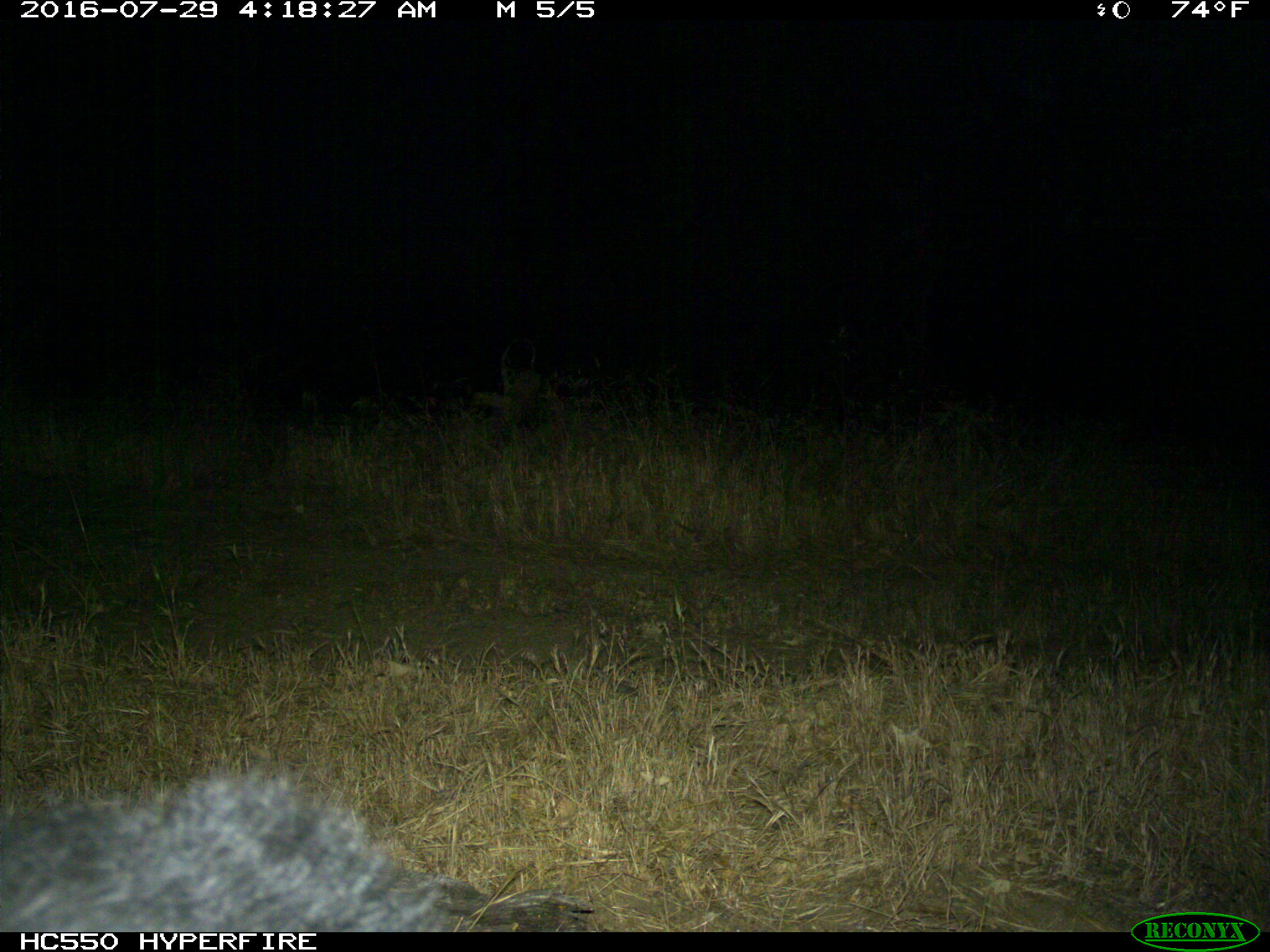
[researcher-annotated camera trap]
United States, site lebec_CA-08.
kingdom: Animalia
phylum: Chordata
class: Mammalia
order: Carnivora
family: Ursidae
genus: Ursus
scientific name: Ursus americanus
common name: american black bear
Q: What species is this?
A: Ursus americanus (american black bear).